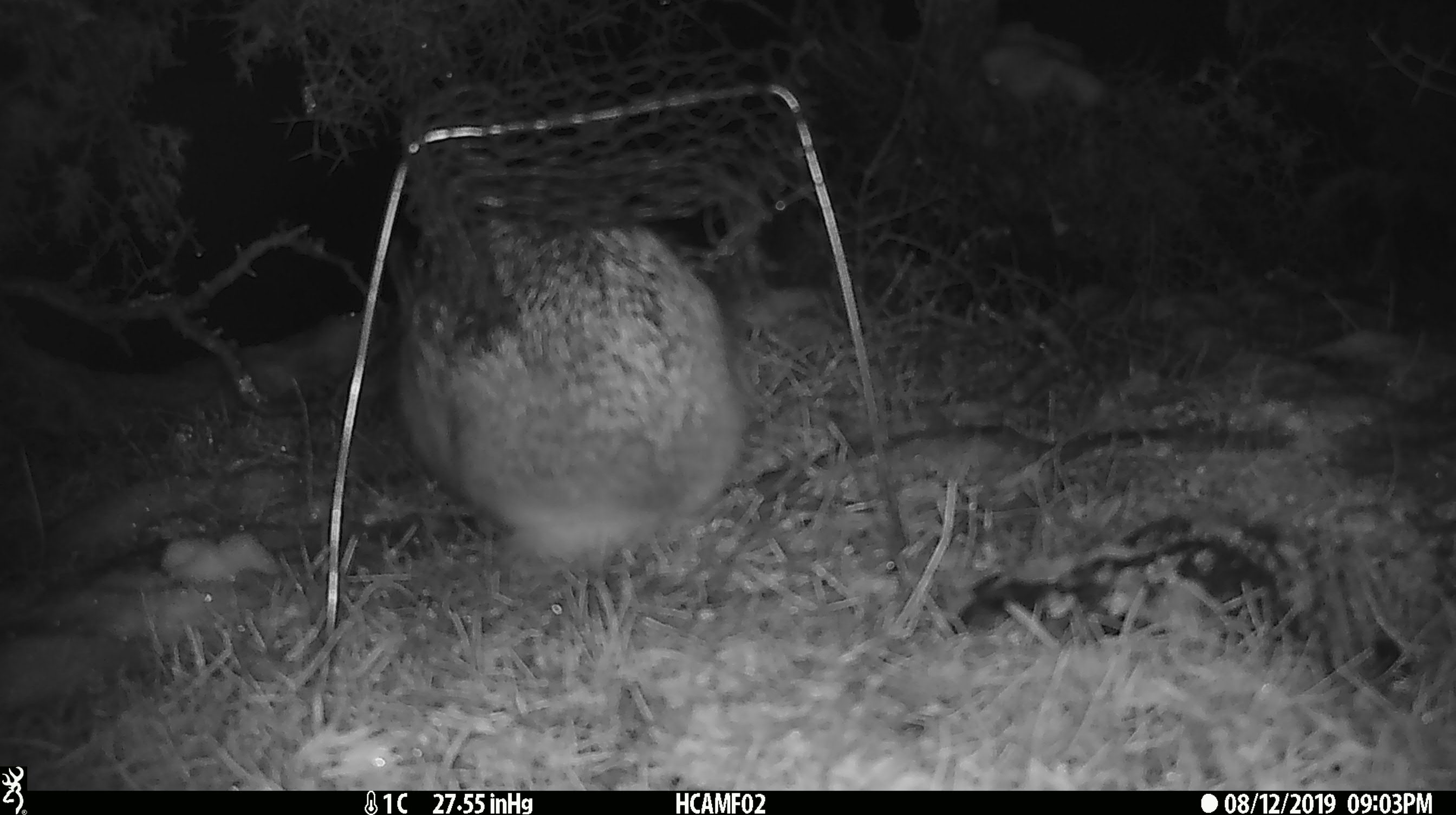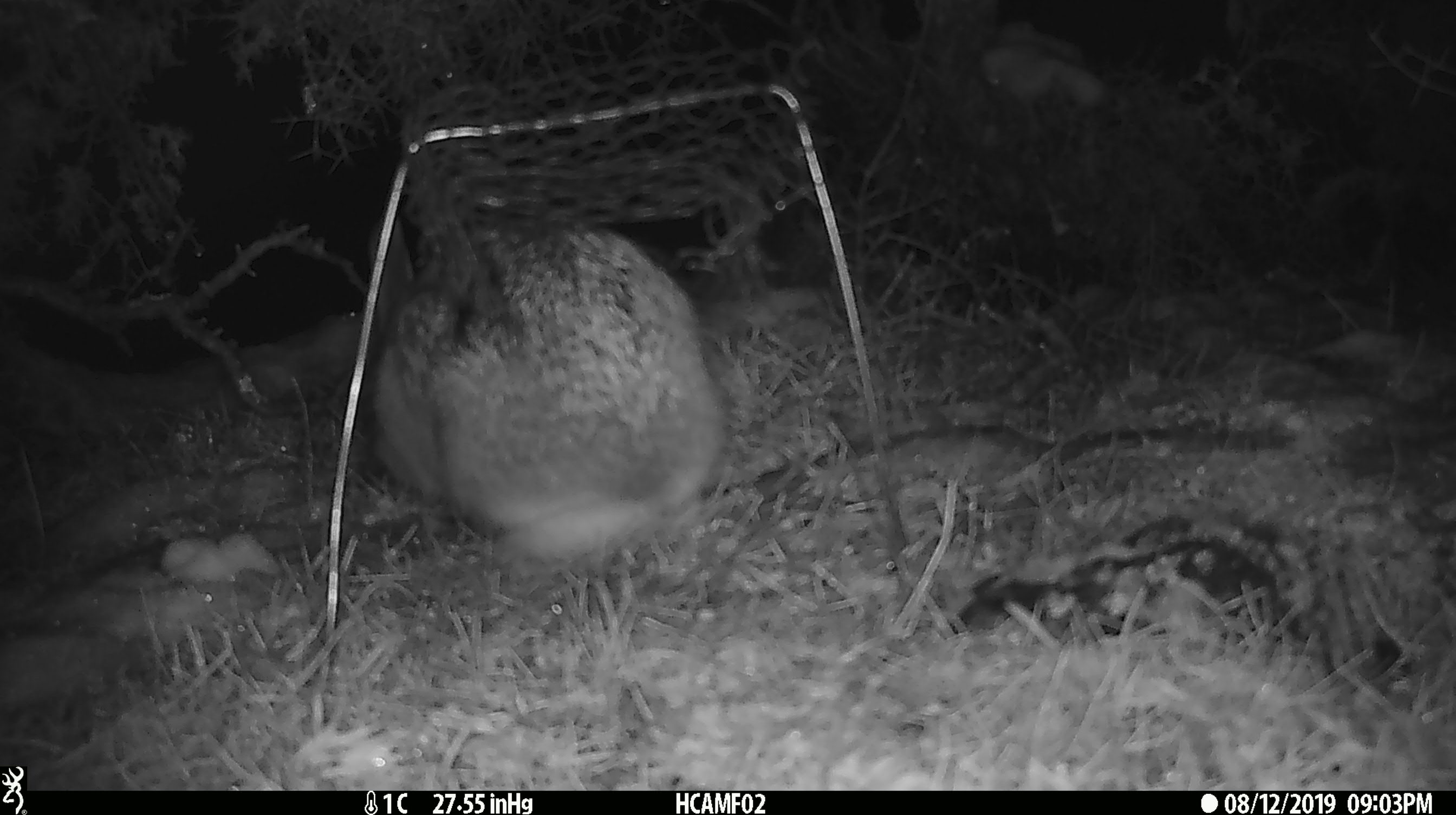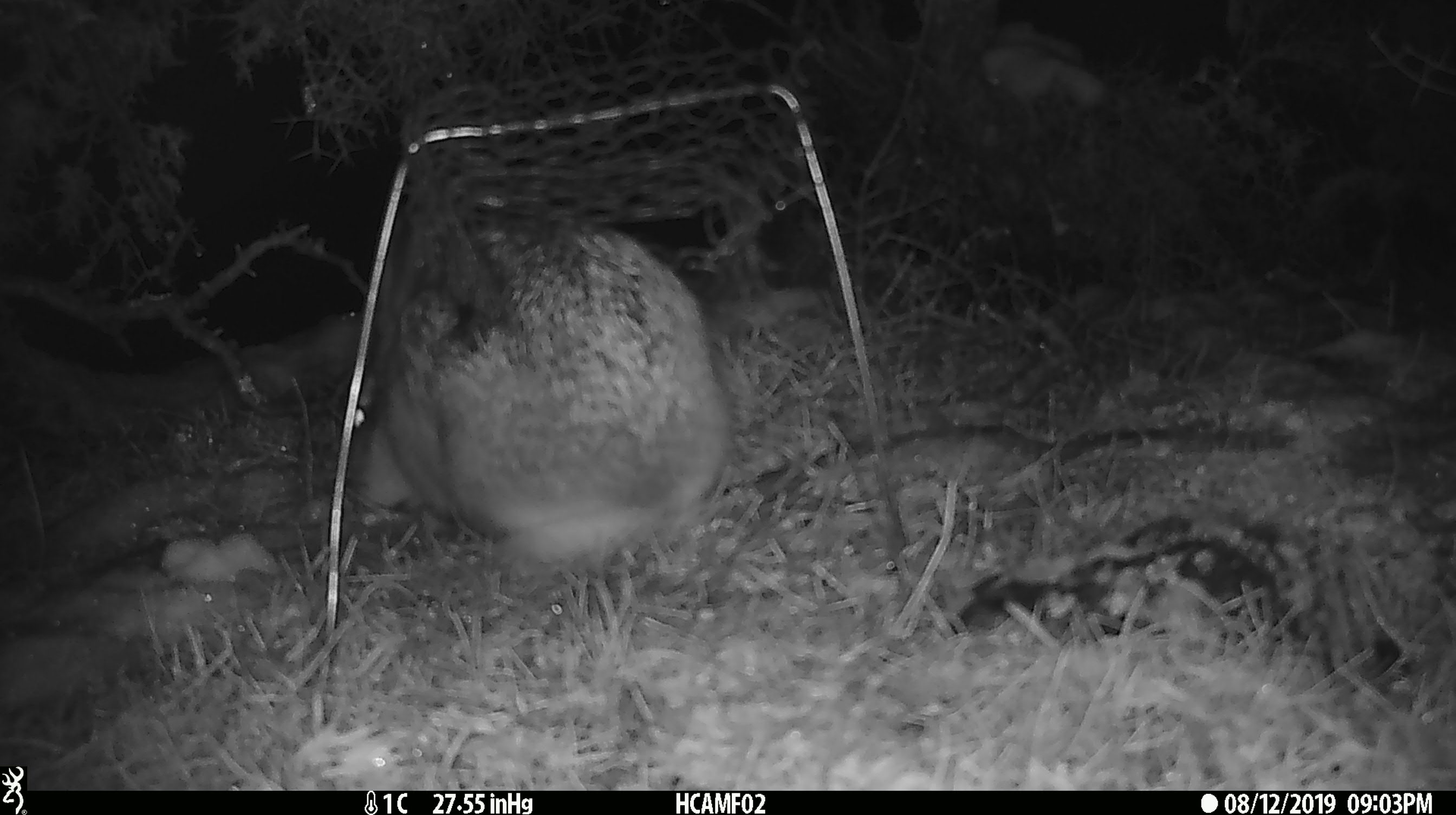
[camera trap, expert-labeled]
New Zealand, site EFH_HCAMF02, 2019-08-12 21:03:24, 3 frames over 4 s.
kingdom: Animalia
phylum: Chordata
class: Mammalia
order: Lagomorpha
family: Leporidae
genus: Lepus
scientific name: Lepus europaeus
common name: brown hare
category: hare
Hare (brown hare) (Lepus europaeus).